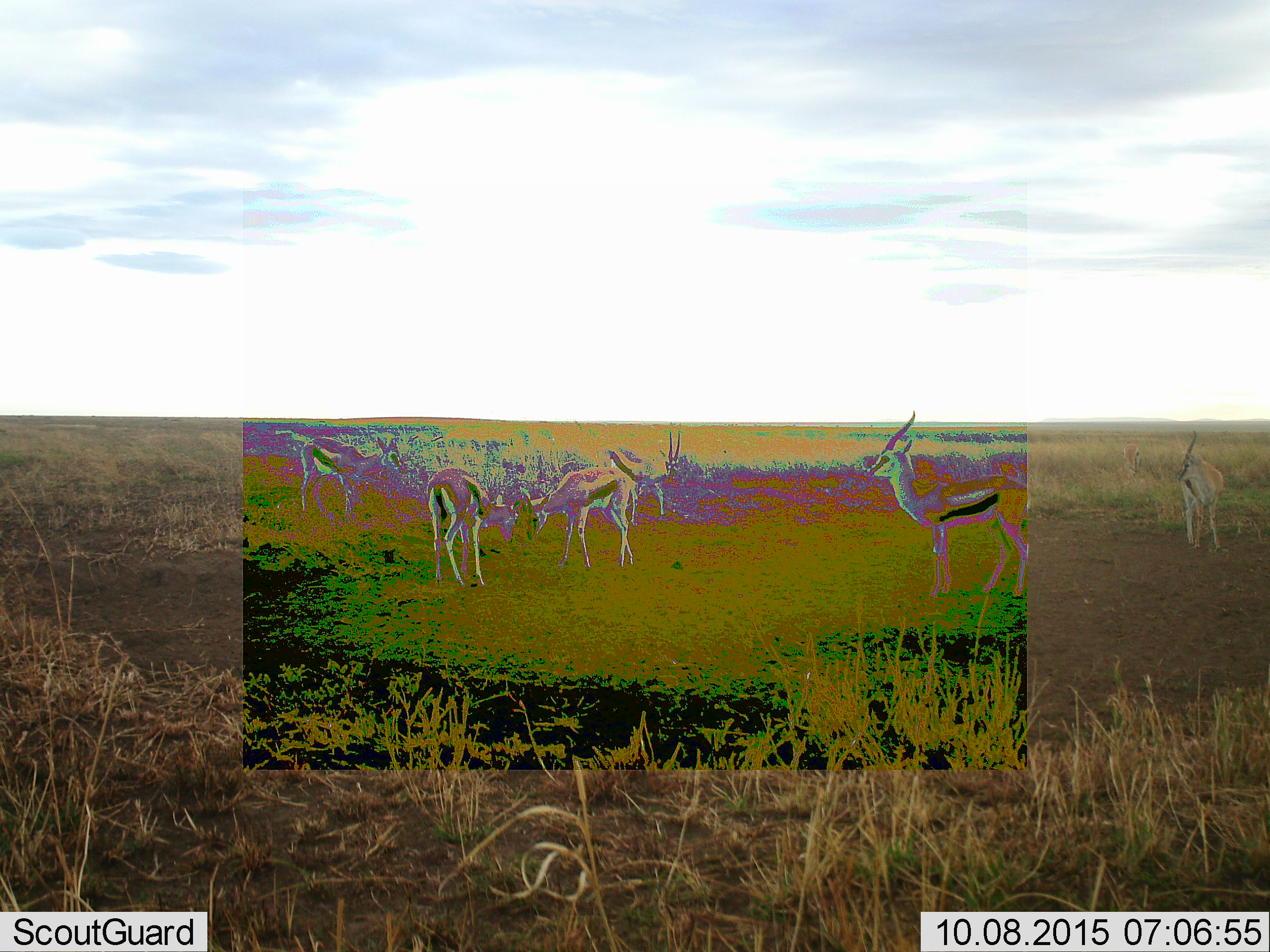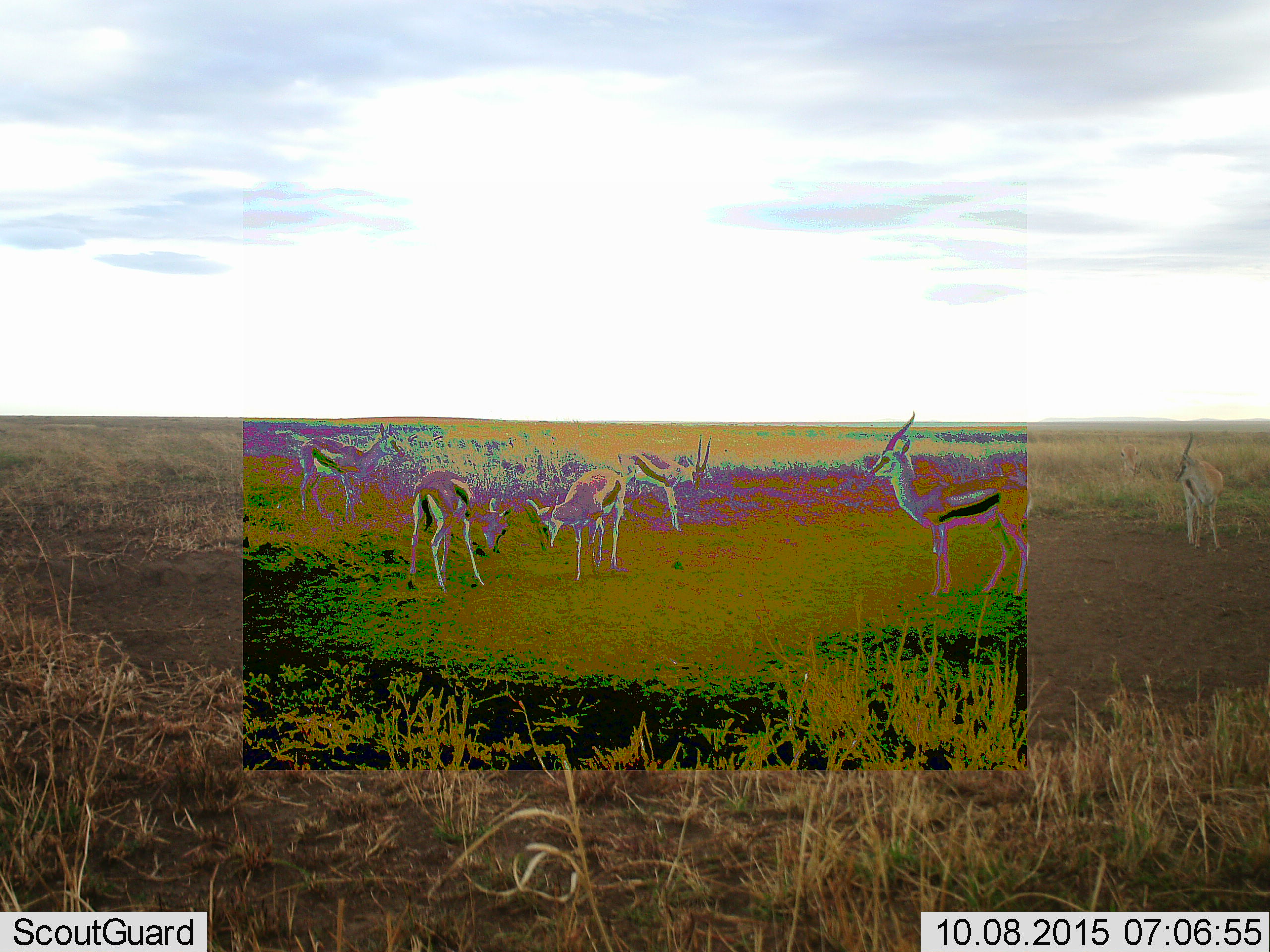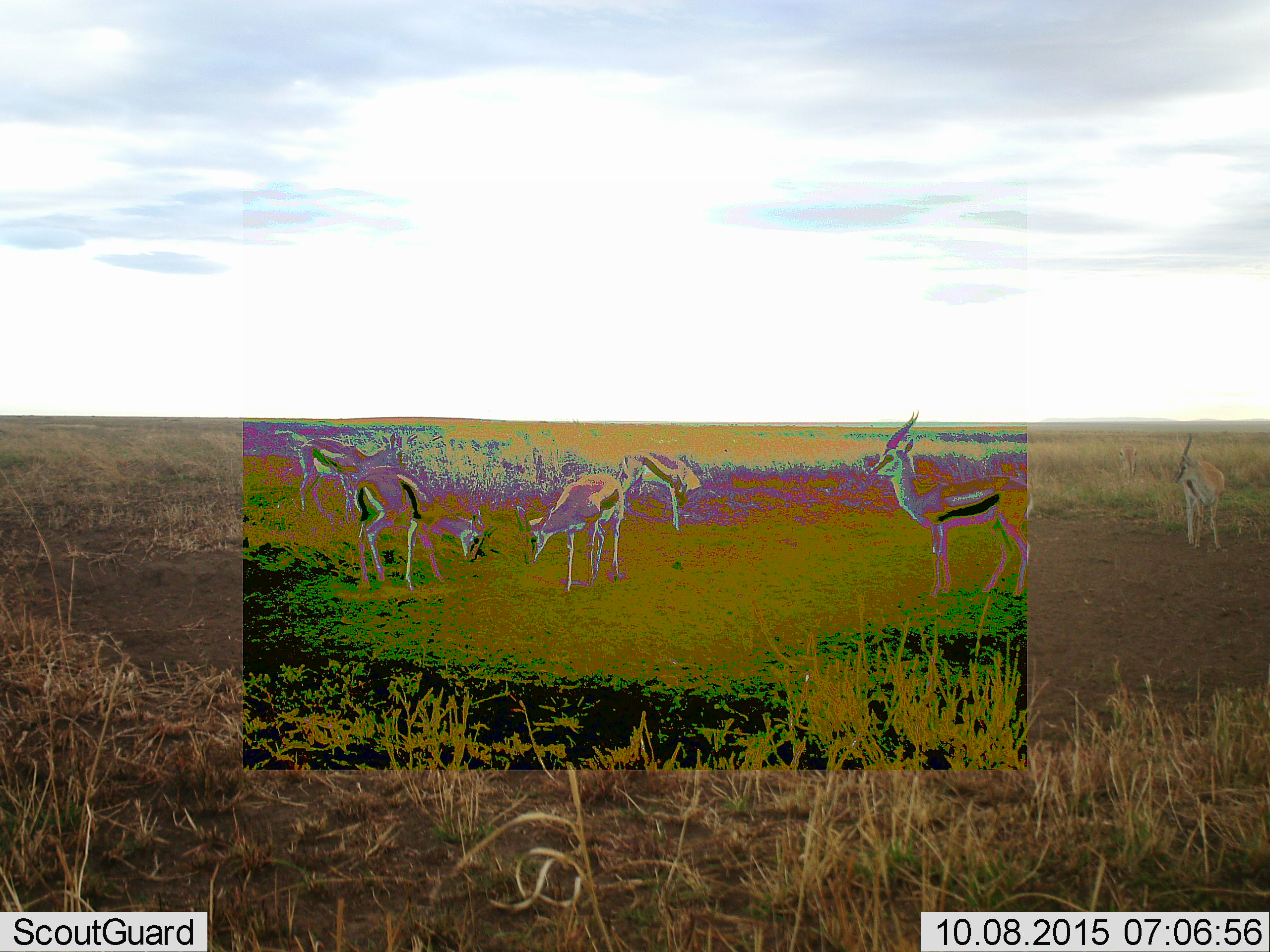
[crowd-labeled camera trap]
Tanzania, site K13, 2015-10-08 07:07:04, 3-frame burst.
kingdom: Animalia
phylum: Chordata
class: Mammalia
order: Artiodactyla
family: Bovidae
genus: Eudorcas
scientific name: Eudorcas thomsonii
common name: thomson's gazelle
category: gazellethomsons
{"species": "gazellethomsons (thomson's gazelle) (Eudorcas thomsonii)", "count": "6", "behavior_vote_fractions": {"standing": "89%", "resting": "0%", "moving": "33%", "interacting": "56%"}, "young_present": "0%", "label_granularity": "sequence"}